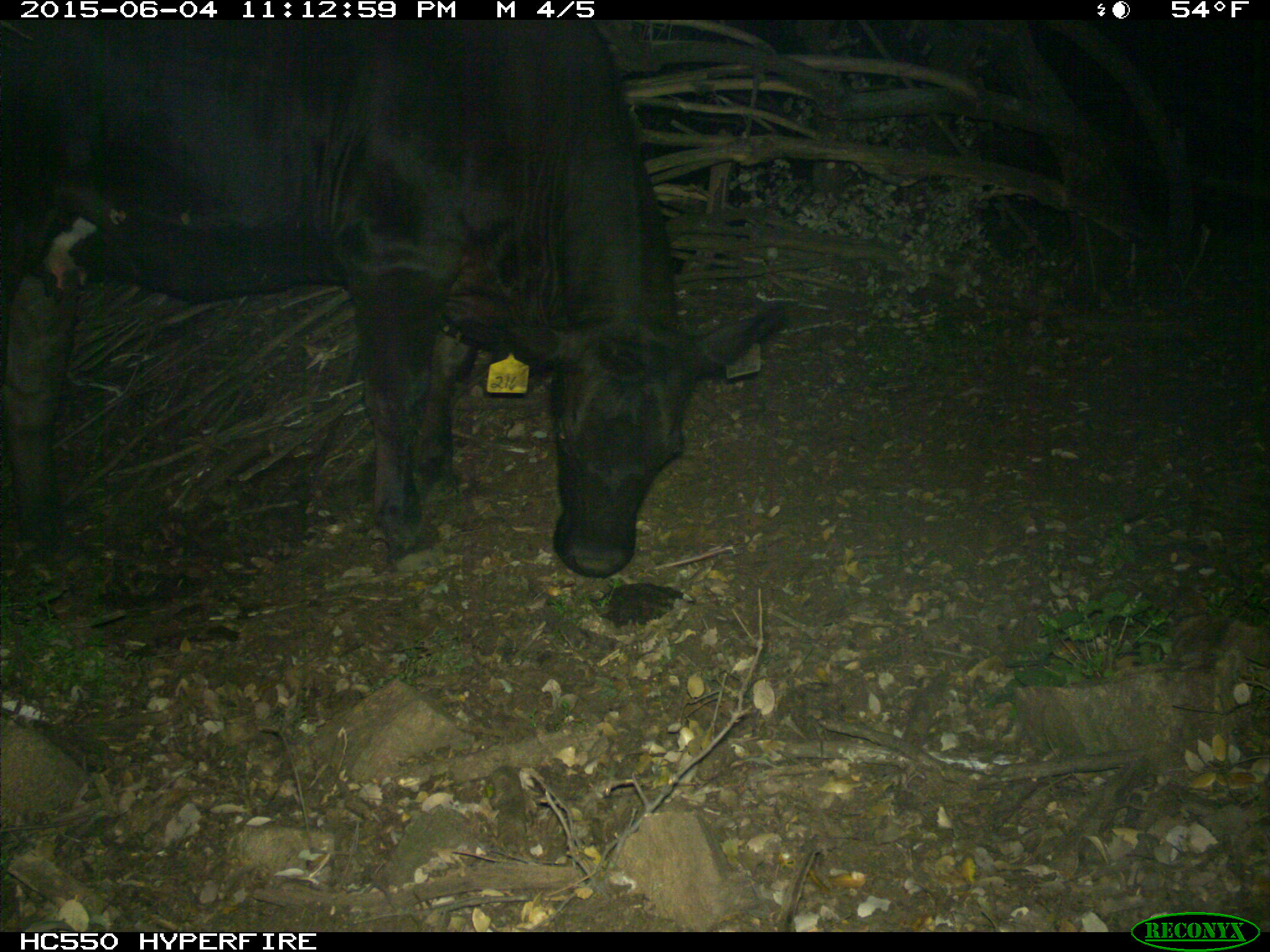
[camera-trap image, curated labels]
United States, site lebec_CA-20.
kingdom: Animalia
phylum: Chordata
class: Mammalia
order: Artiodactyla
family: Bovidae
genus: Bos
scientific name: Bos taurus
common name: domestic cow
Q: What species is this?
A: Bos taurus (domestic cow).